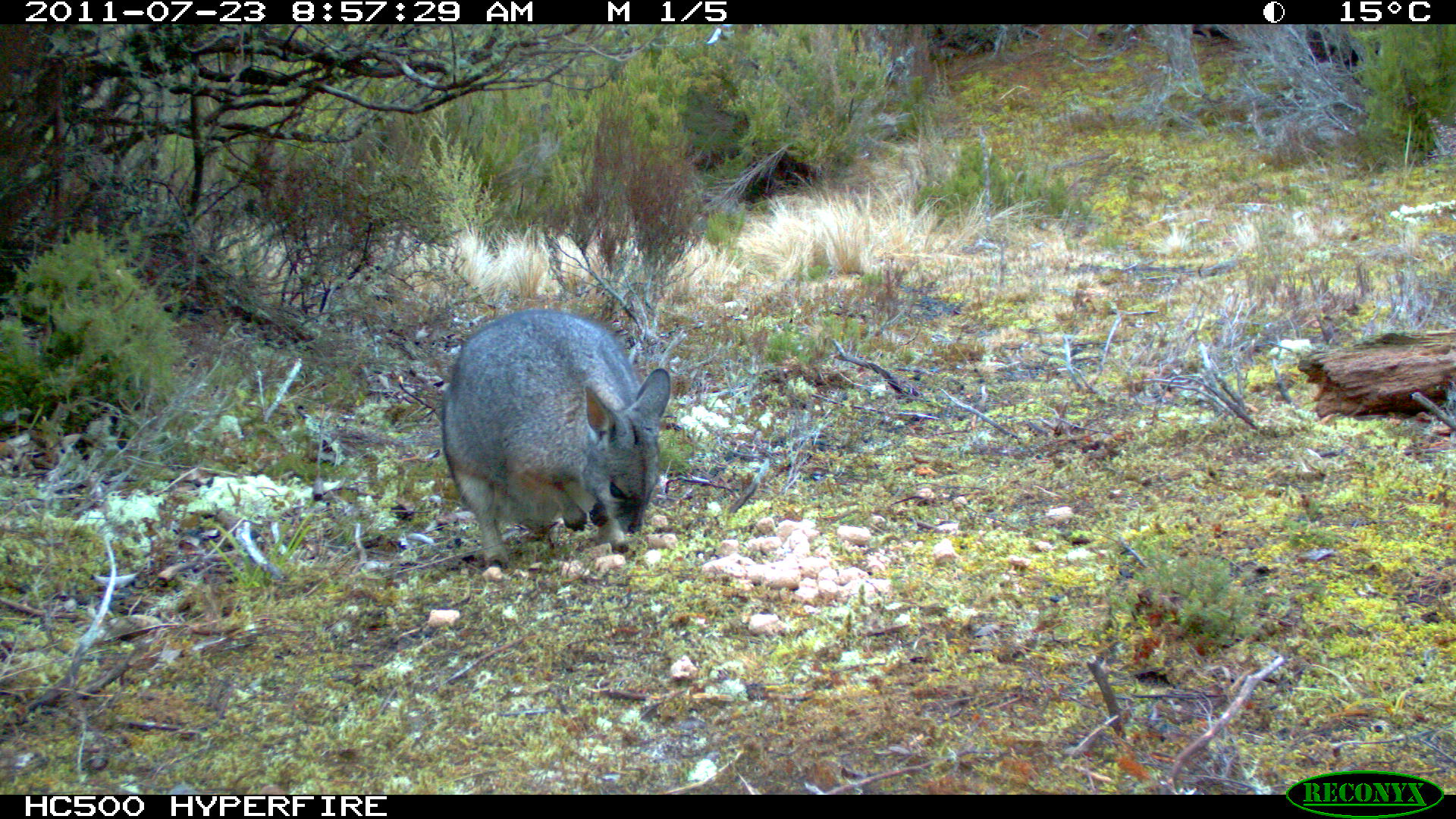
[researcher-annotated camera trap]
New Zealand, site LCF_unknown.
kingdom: Animalia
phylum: Chordata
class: Mammalia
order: Diprotodontia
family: Macropodidae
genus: Notamacropus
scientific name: Notamacropus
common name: wallaby